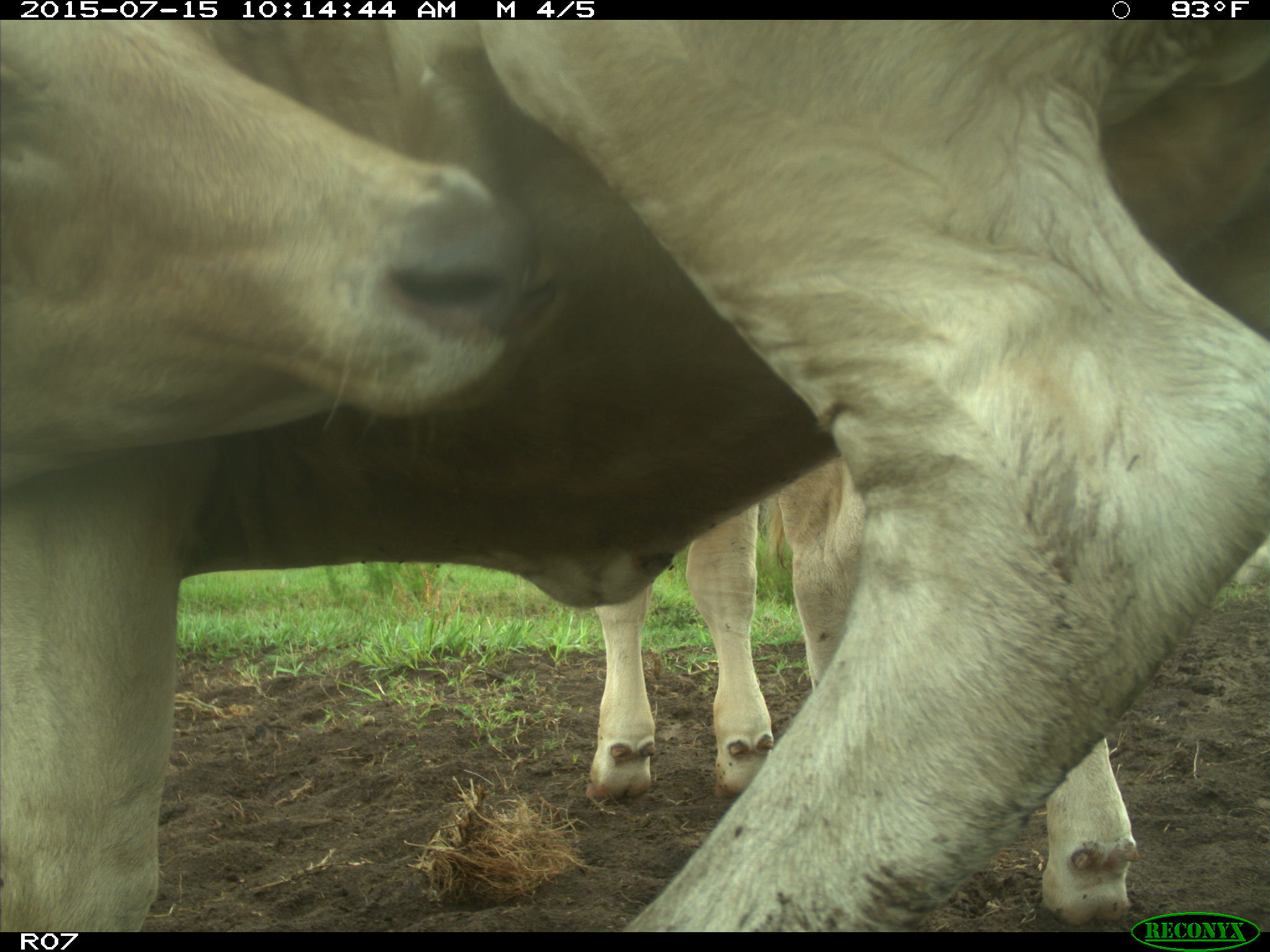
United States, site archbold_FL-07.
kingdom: Animalia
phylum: Chordata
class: Mammalia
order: Artiodactyla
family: Bovidae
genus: Bos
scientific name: Bos taurus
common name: domestic cow